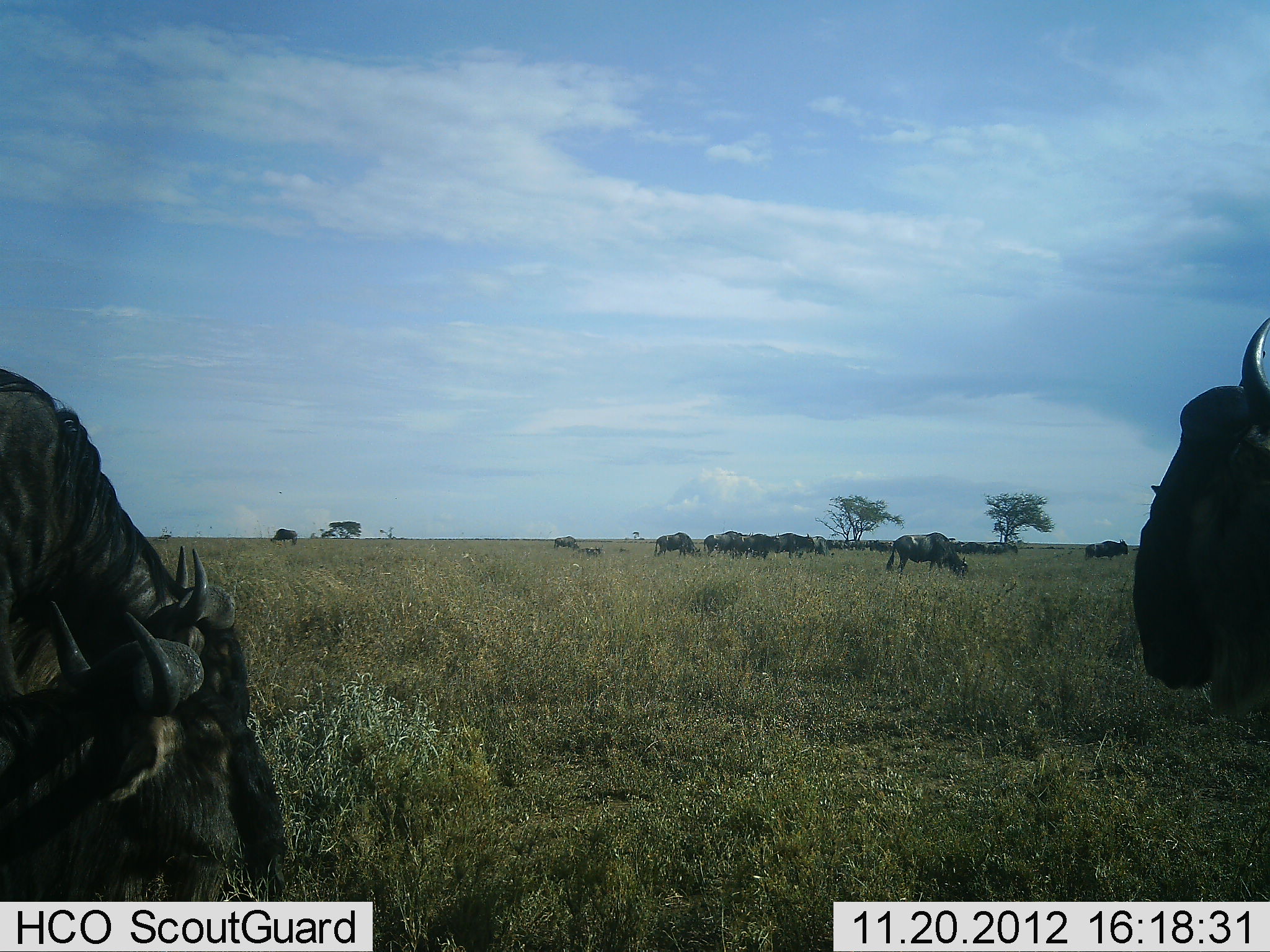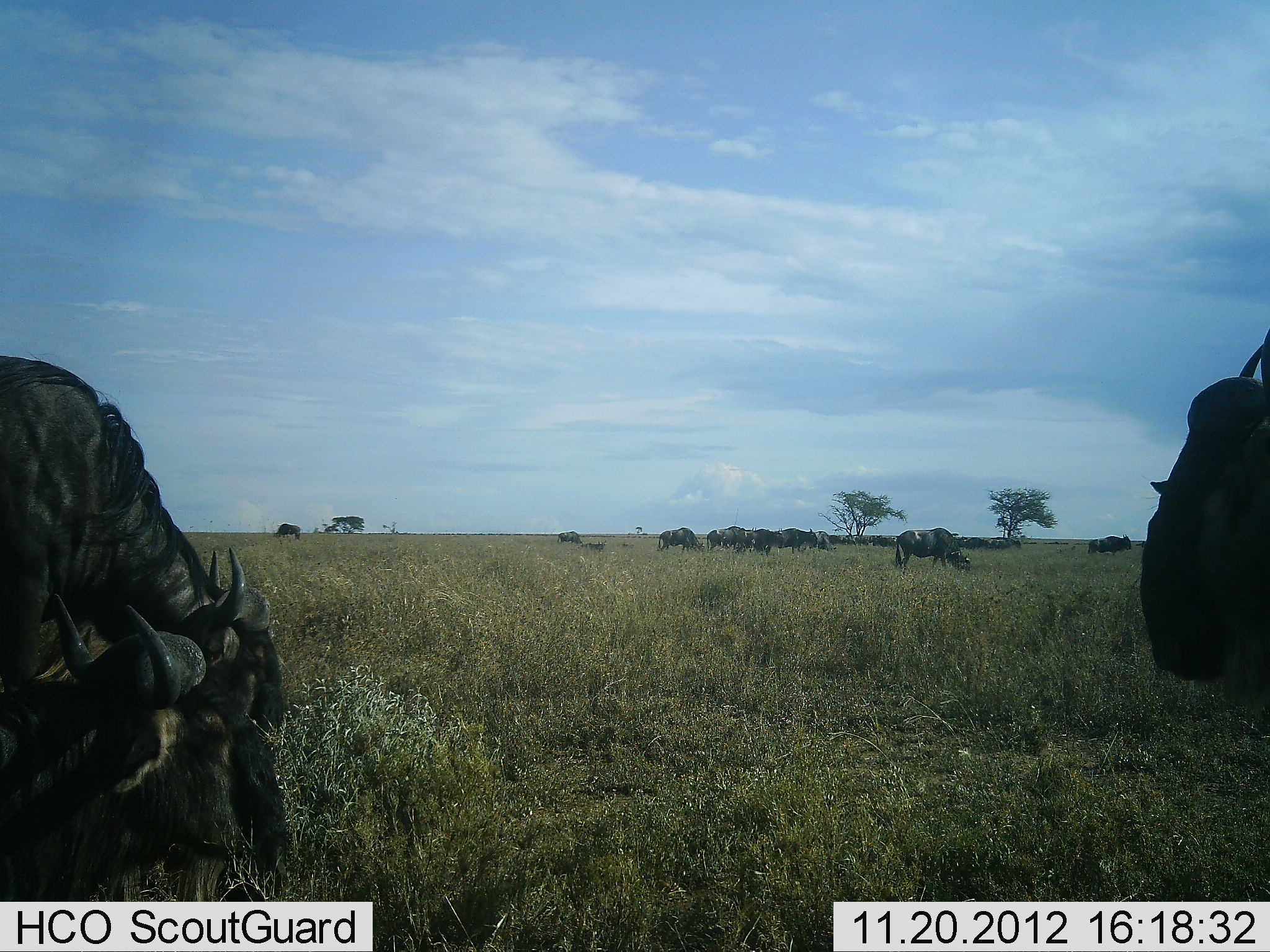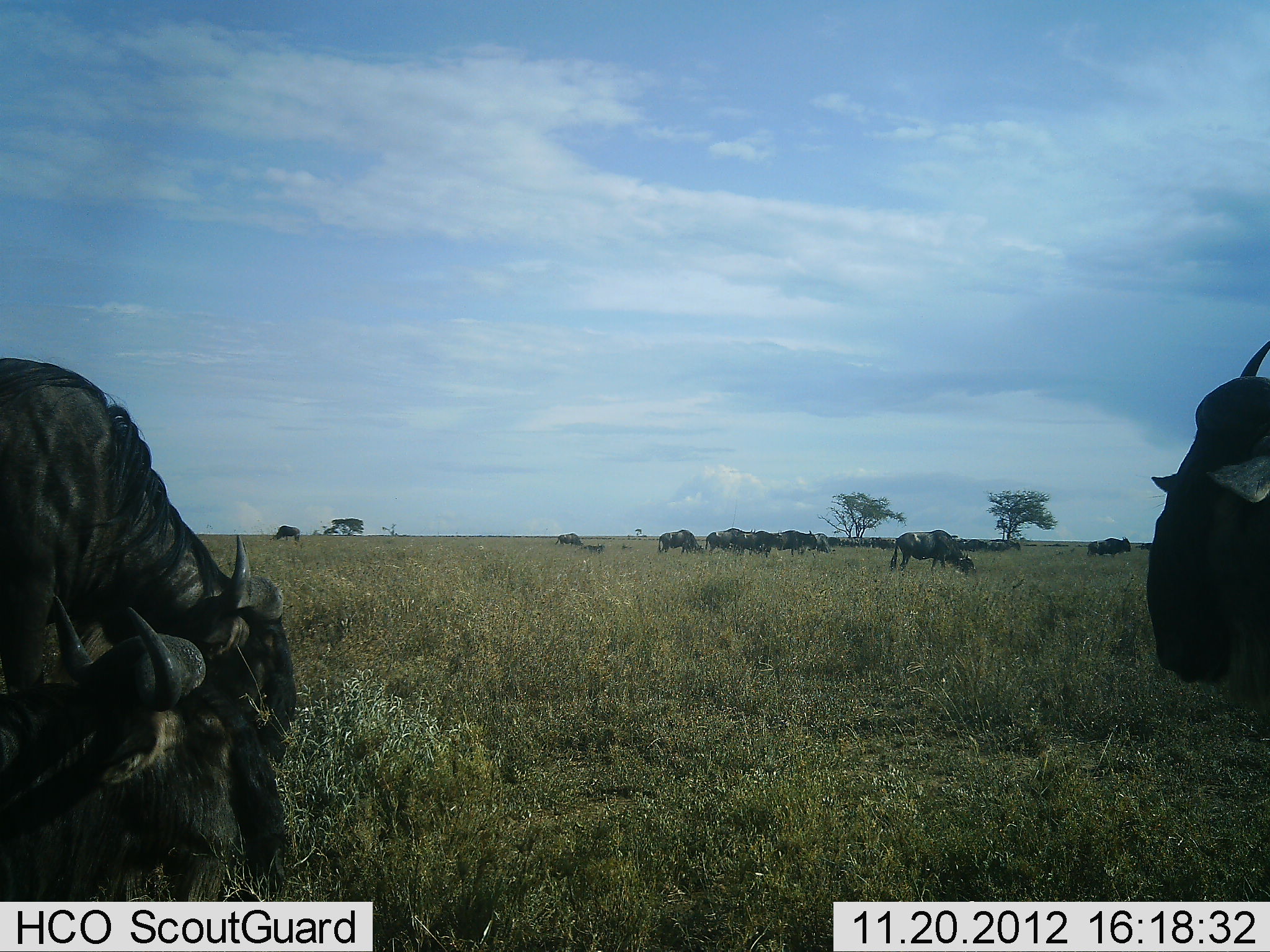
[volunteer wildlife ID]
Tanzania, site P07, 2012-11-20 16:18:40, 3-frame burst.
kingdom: Animalia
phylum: Chordata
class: Mammalia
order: Artiodactyla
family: Bovidae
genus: Connochaetes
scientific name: Connochaetes taurinus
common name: blue wildebeest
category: wildebeest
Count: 11-50.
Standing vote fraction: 60%.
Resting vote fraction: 60%.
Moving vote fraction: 20%.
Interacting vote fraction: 0%.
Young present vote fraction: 0%.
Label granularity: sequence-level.